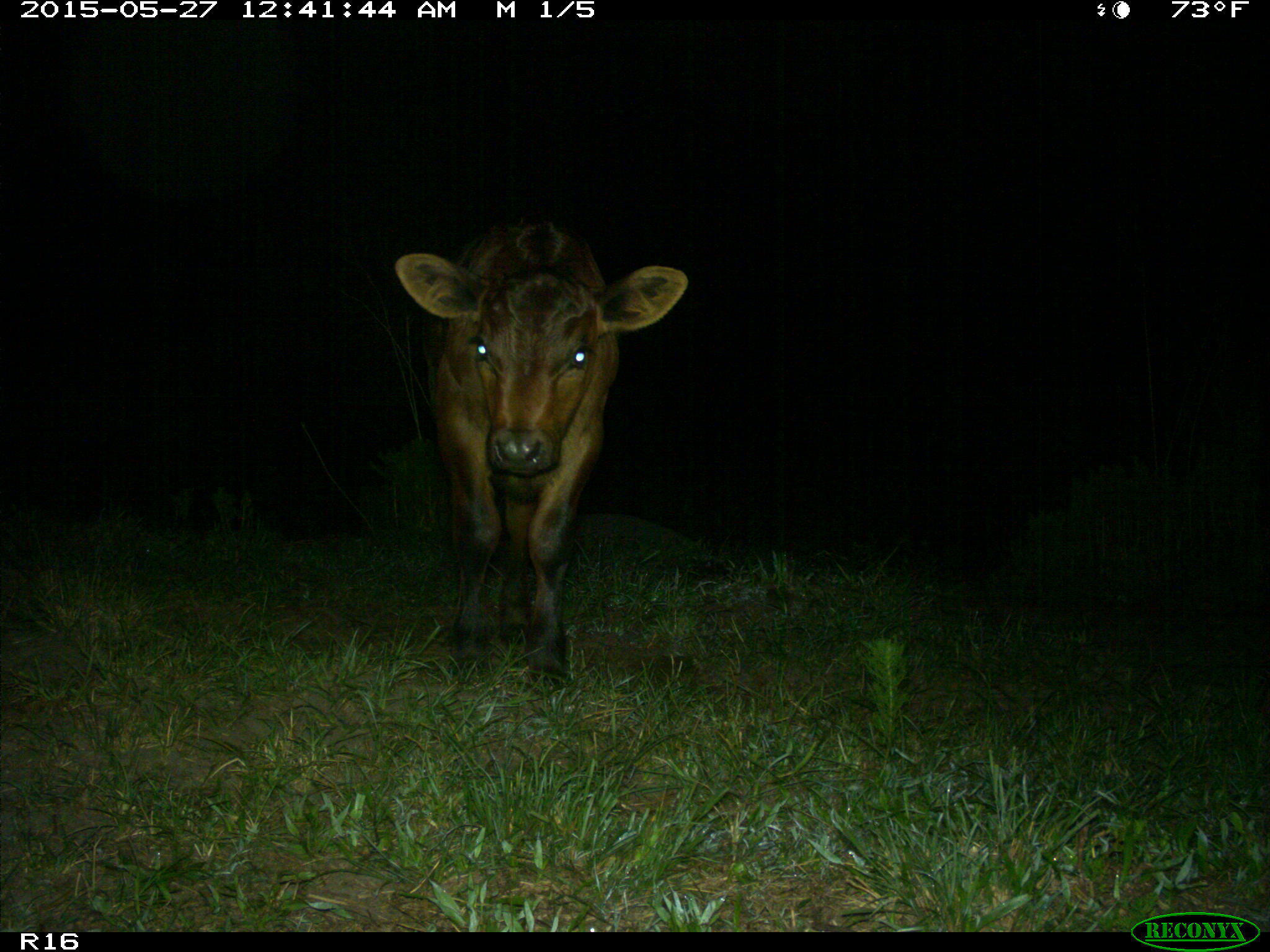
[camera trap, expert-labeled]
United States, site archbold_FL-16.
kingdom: Animalia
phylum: Chordata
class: Mammalia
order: Artiodactyla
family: Bovidae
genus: Bos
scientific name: Bos taurus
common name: domestic cow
Bos taurus (domestic cow).